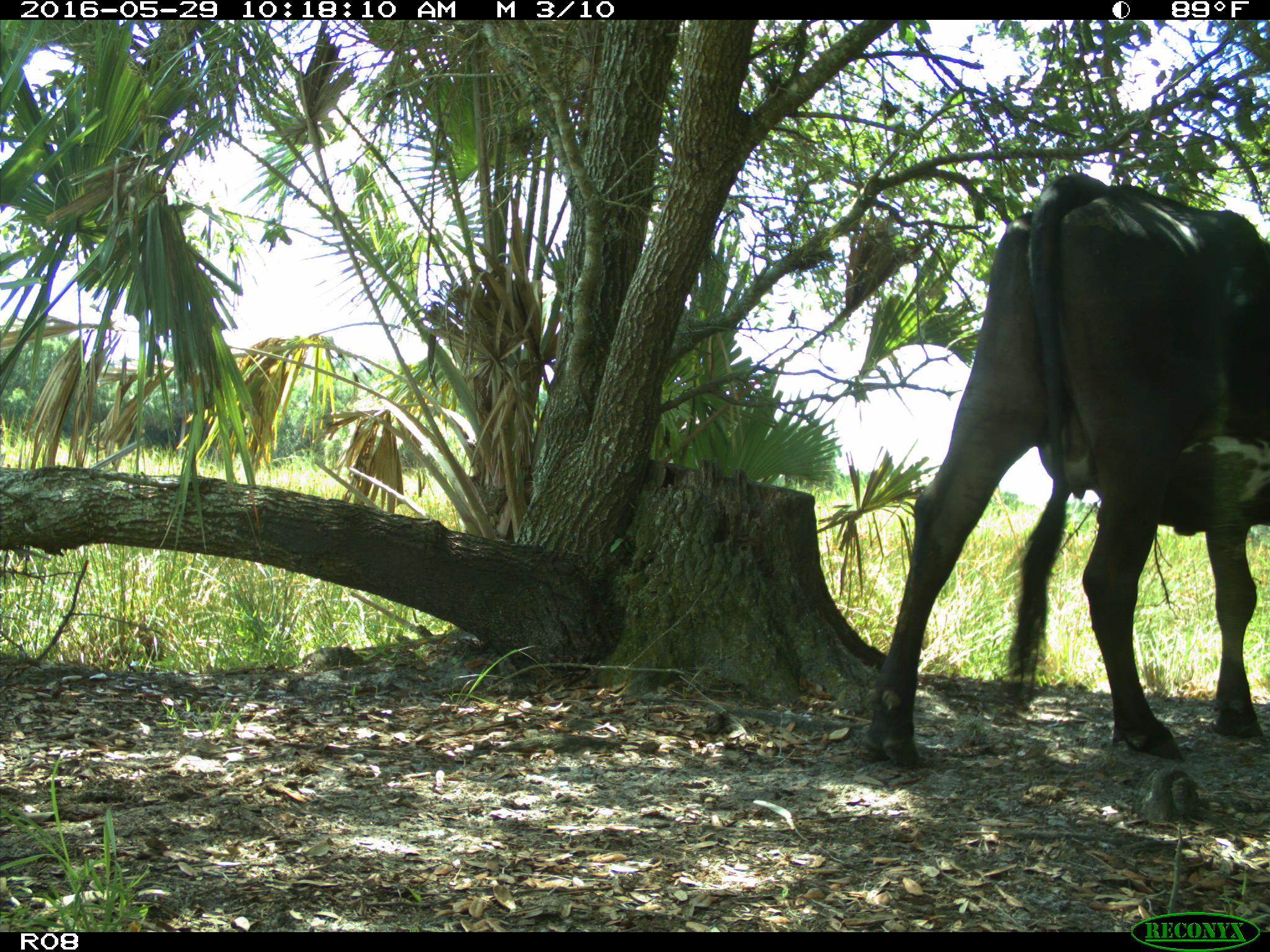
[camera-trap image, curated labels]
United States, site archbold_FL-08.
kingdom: Animalia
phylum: Chordata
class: Mammalia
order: Artiodactyla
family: Bovidae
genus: Bos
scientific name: Bos taurus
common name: domestic cow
Bos taurus (domestic cow).